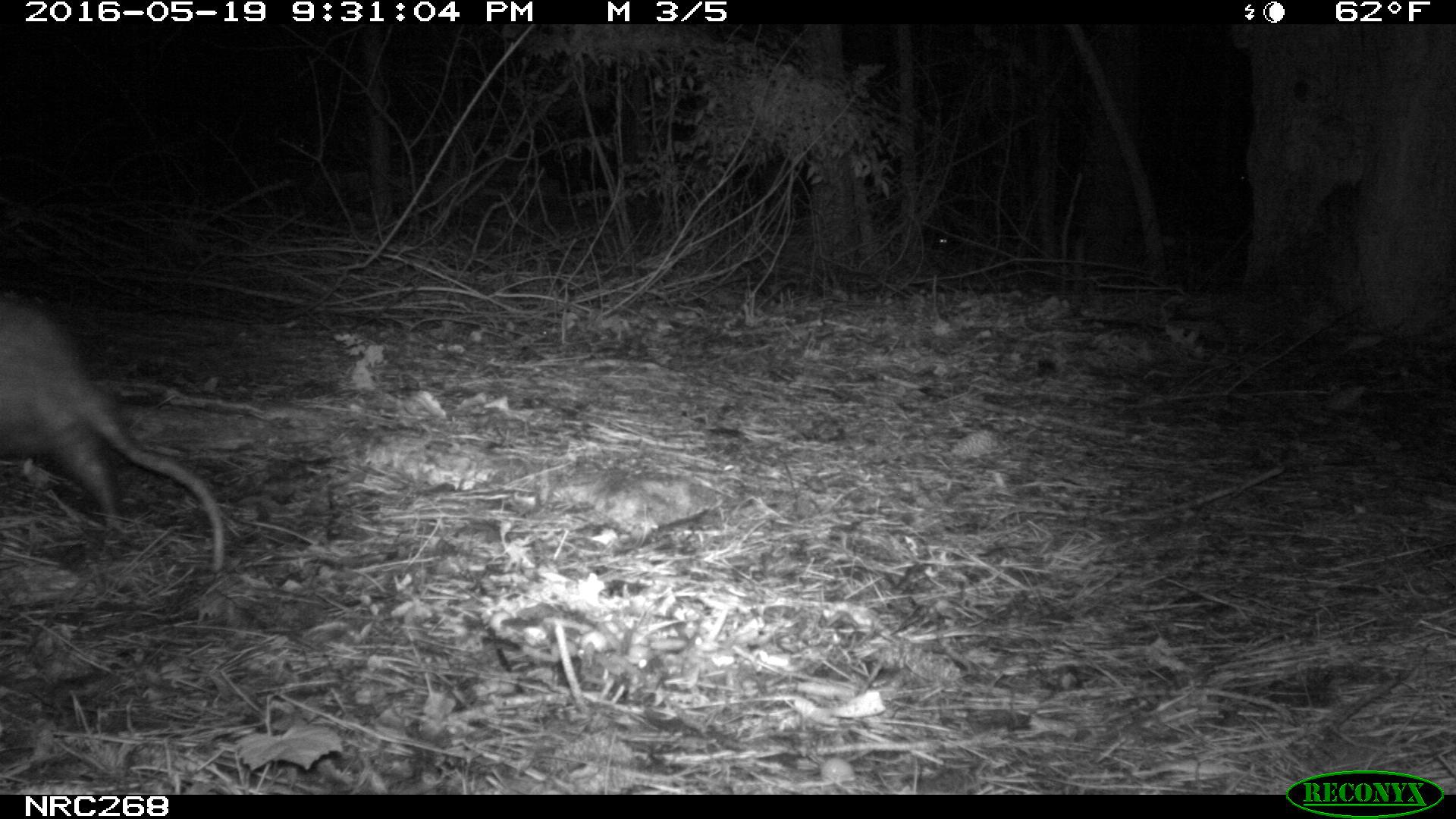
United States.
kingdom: Animalia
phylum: Chordata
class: Mammalia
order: Didelphimorphia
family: Didelphidae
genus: Didelphis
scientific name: Didelphis virginiana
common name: virginia opossum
Virginia Opossum (Didelphis virginiana).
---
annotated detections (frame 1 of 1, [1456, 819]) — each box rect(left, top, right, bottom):
Virginia Opossum: rect(0, 292, 258, 572)